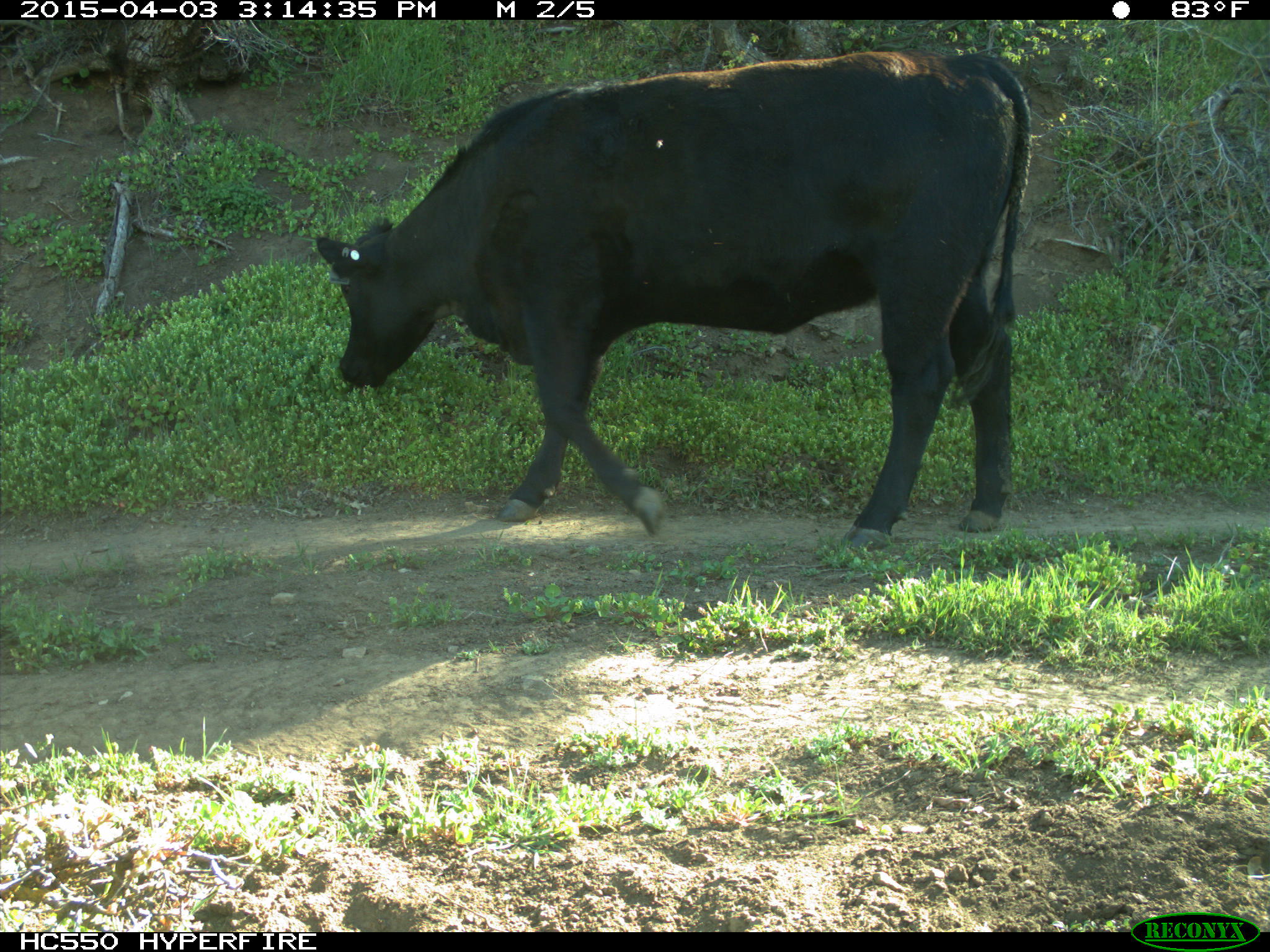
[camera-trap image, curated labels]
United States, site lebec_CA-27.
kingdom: Animalia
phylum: Chordata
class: Mammalia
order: Artiodactyla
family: Bovidae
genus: Bos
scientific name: Bos taurus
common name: domestic cow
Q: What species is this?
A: Bos taurus (domestic cow).